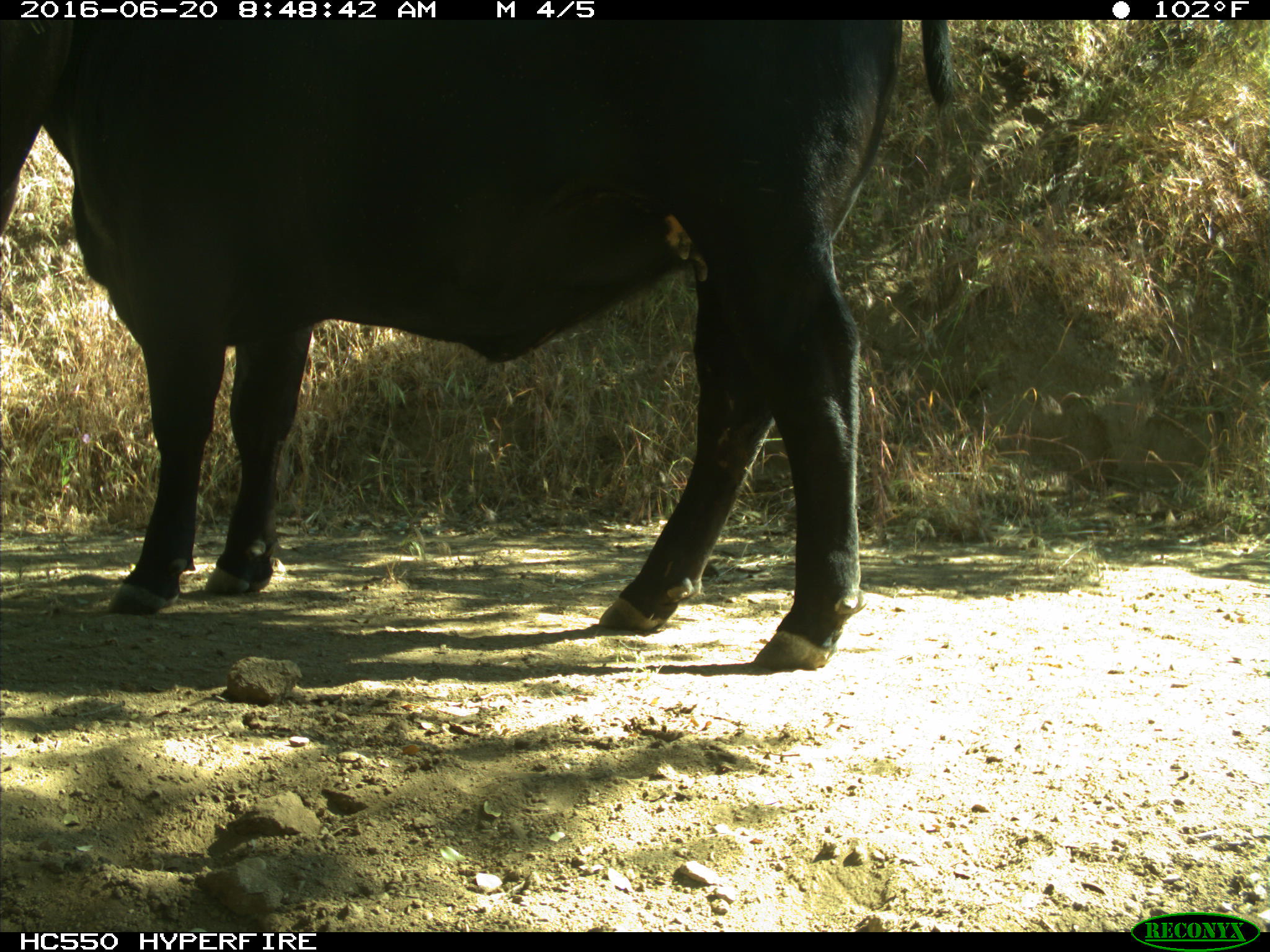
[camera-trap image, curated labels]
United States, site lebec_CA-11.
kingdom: Animalia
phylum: Chordata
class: Mammalia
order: Artiodactyla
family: Bovidae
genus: Bos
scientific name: Bos taurus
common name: domestic cow